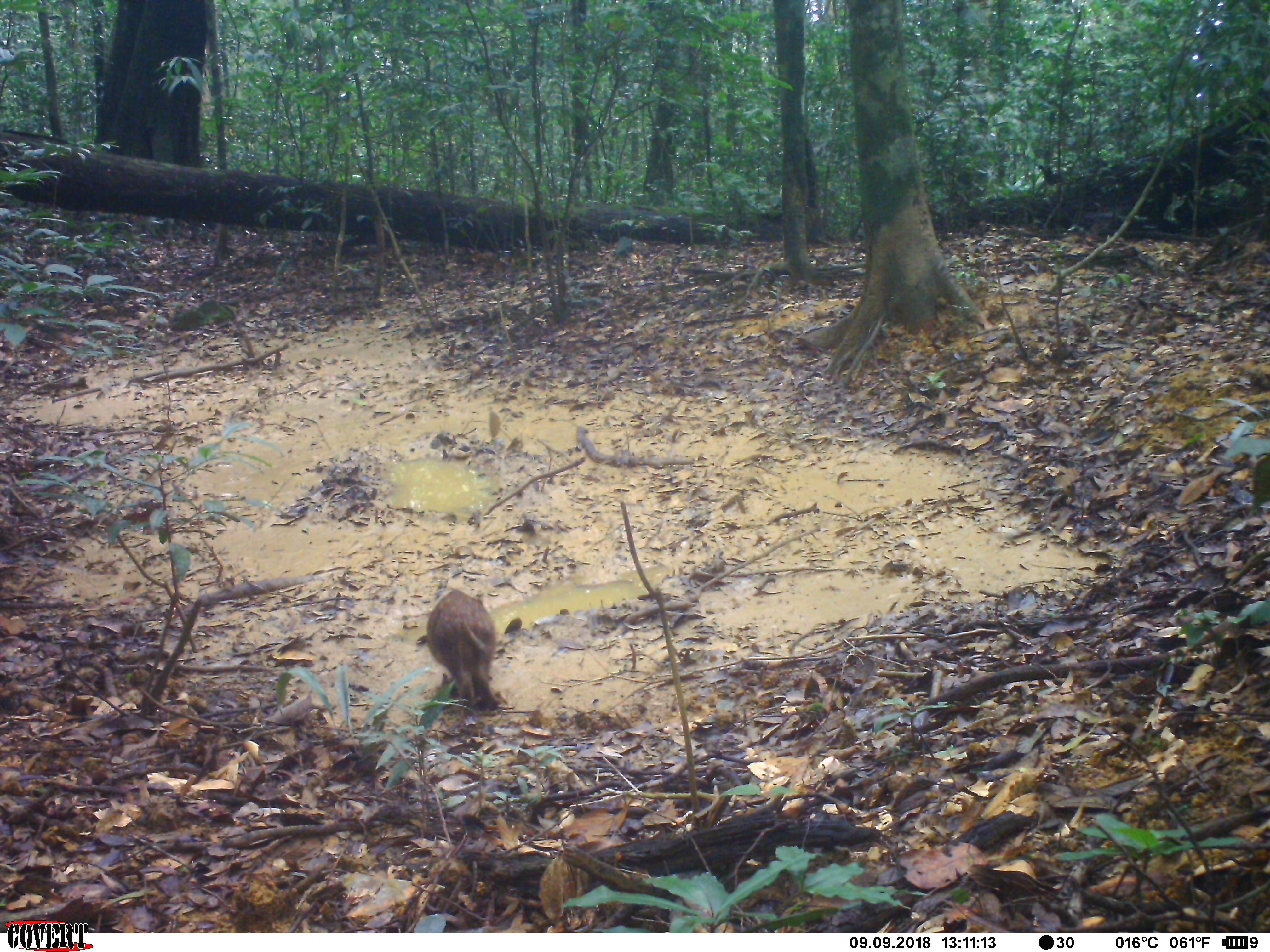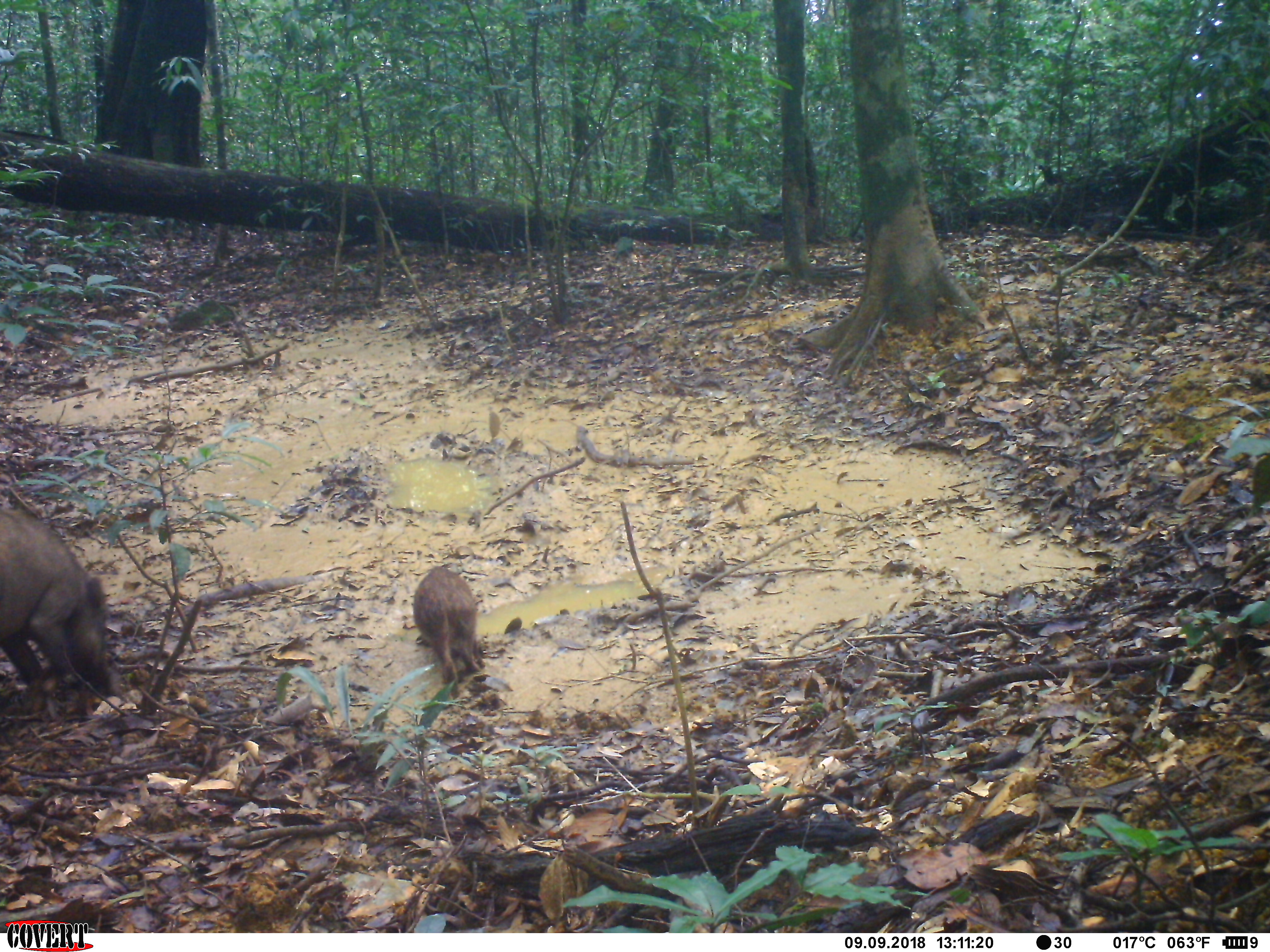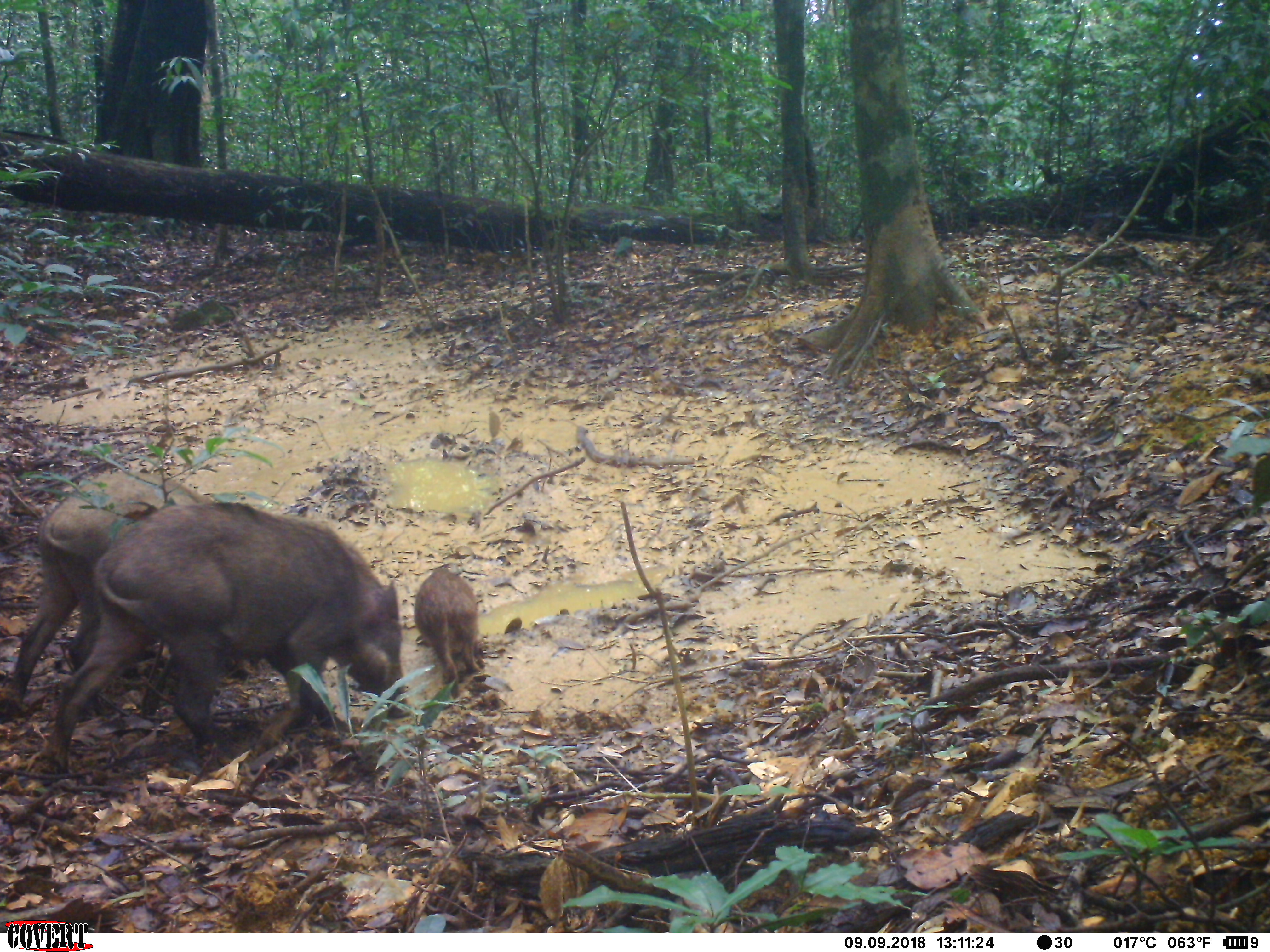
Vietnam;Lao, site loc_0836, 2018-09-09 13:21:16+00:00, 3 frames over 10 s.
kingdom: Animalia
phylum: Chordata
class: Mammalia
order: Artiodactyla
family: Suidae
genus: Sus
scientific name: Sus scrofa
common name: eurasian wild pig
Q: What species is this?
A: Eurasian wild pig (Sus scrofa).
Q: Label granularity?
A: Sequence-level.